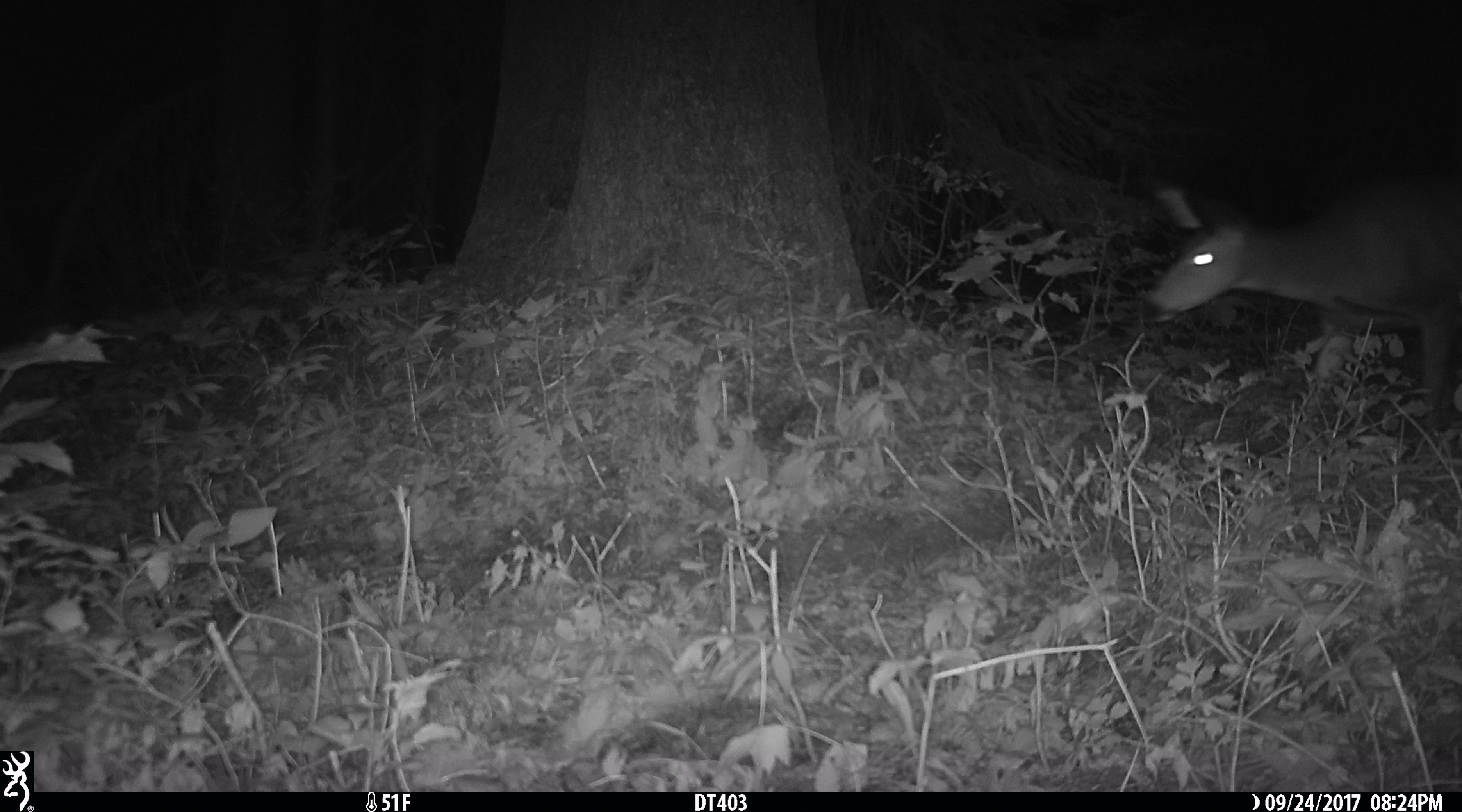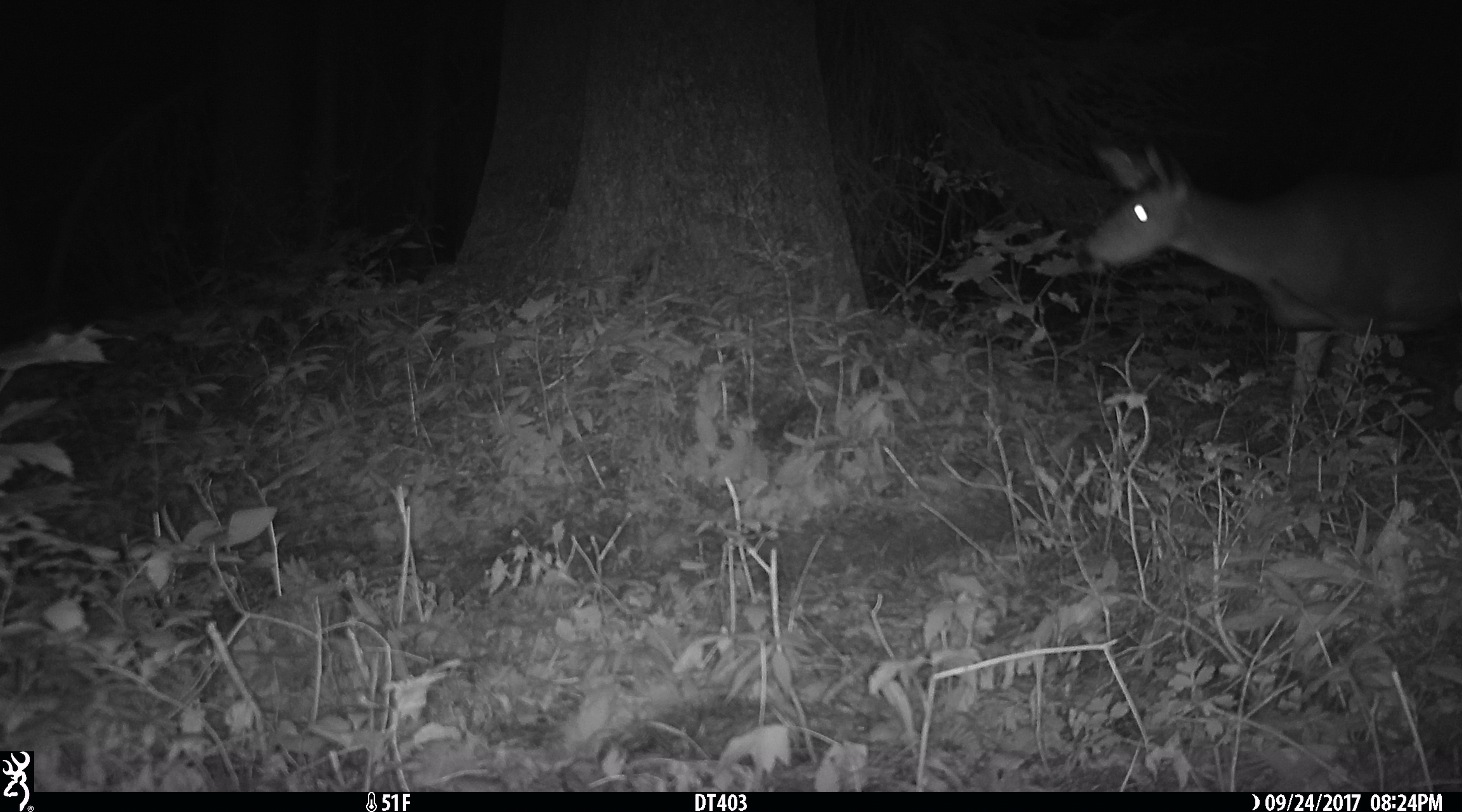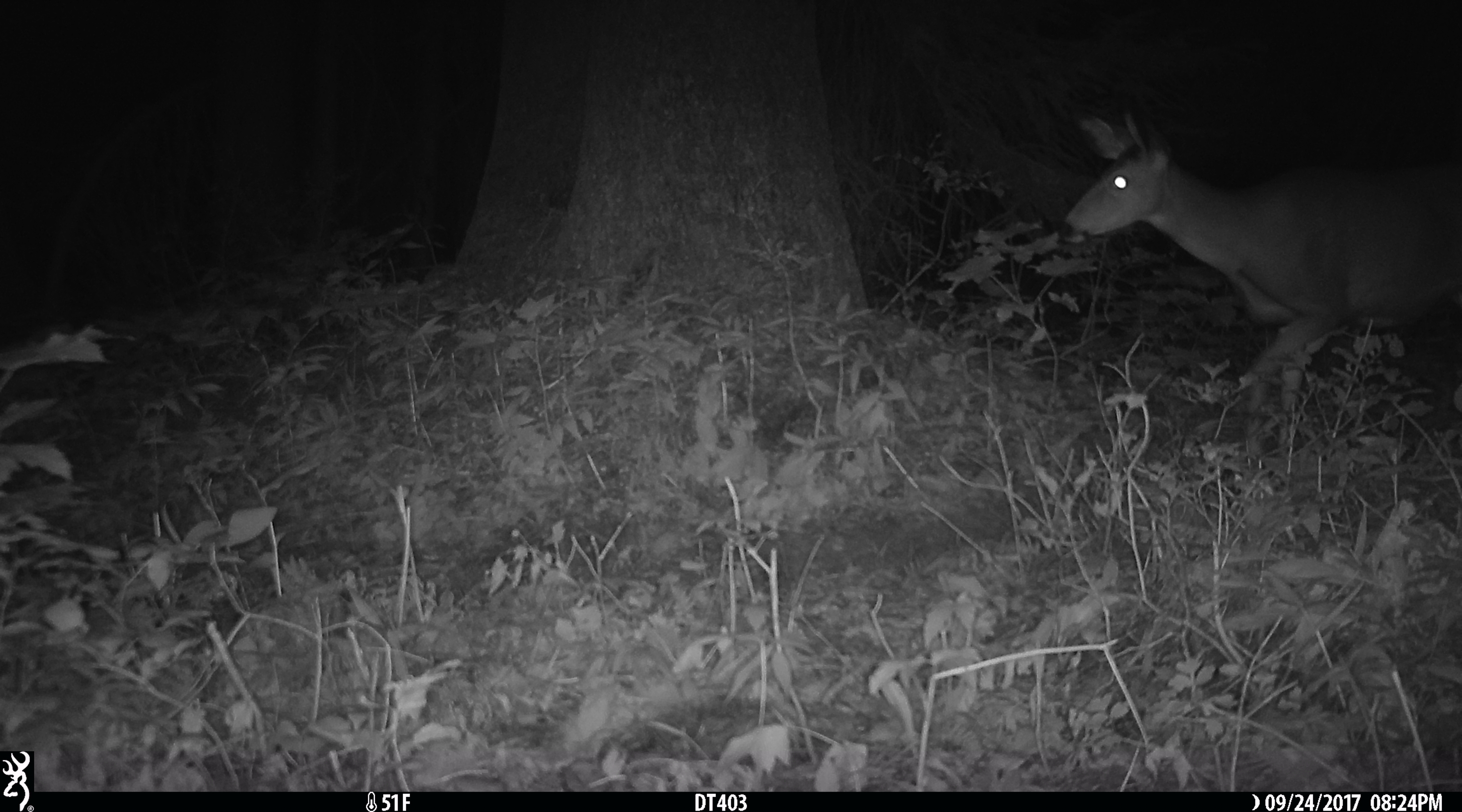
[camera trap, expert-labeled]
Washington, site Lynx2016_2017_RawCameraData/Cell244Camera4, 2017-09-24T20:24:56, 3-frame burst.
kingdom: Animalia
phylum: Chordata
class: Mammalia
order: Artiodactyla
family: Cervidae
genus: Odocoileus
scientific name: Odocoileus hemionus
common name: mule deer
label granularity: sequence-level